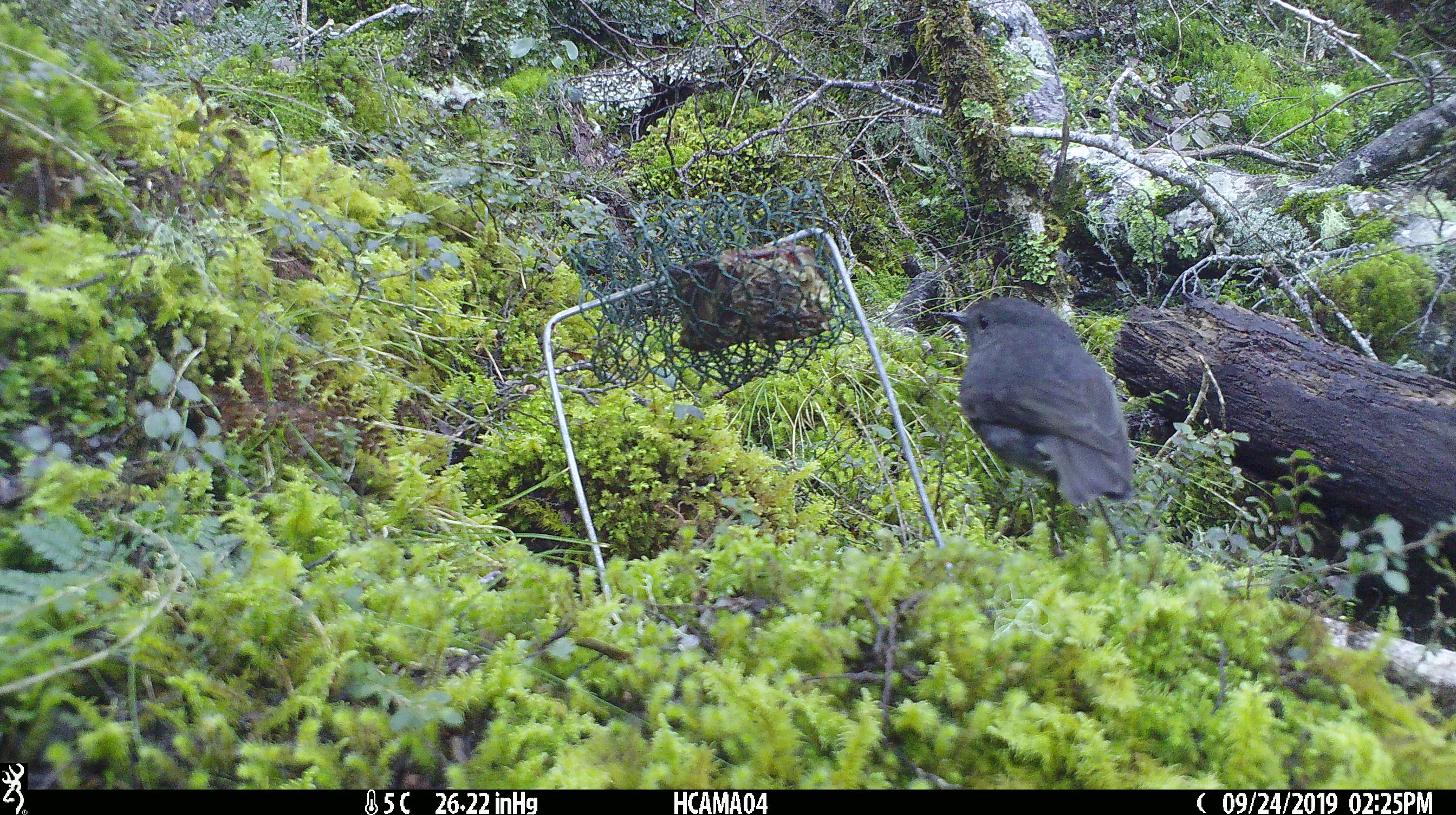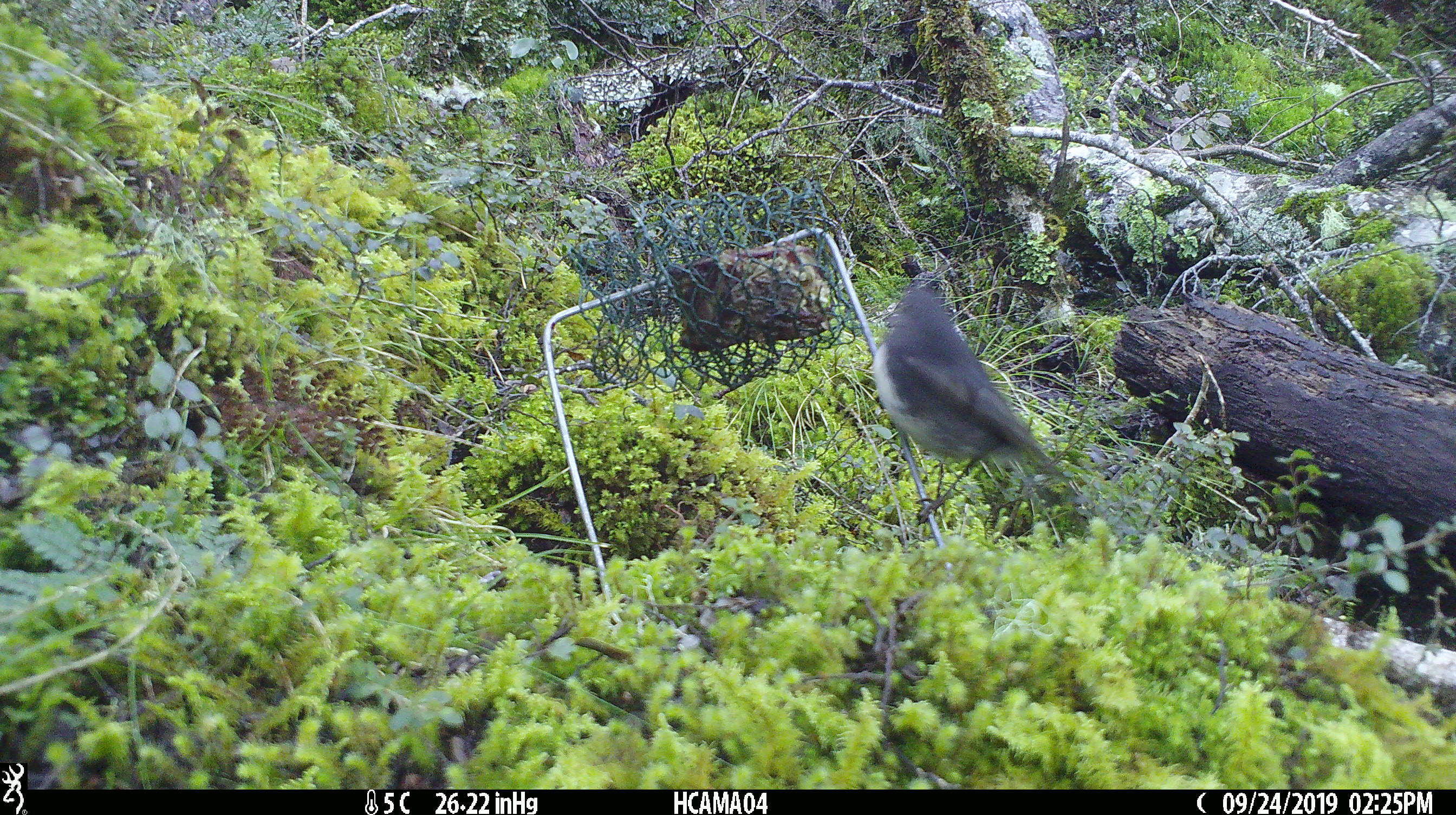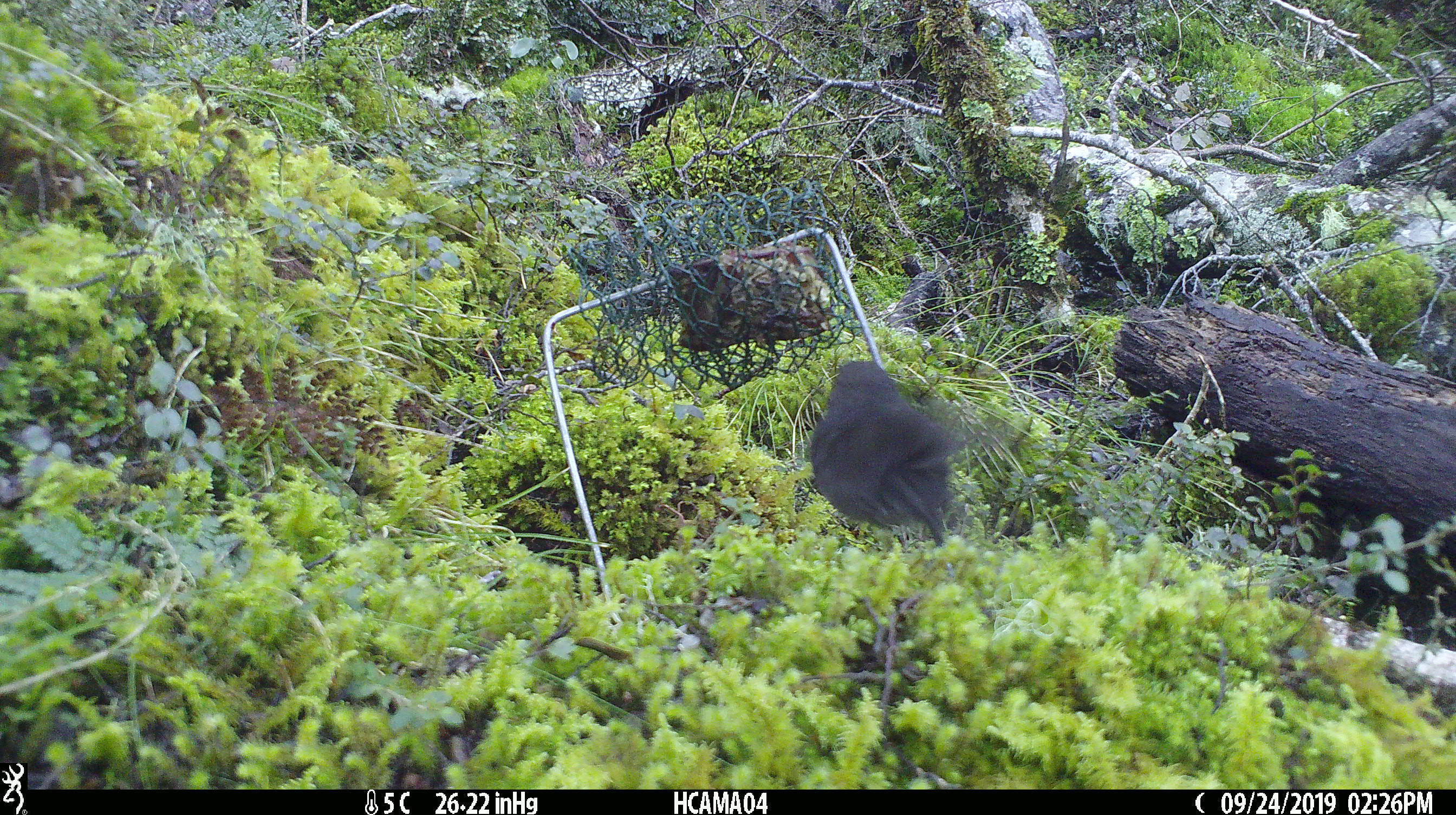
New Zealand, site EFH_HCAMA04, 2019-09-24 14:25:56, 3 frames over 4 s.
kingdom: Animalia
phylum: Chordata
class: Aves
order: Passeriformes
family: Petroicidae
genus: Petroica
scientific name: Petroica australis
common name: new zealand robin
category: robin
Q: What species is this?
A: Robin (new zealand robin) (Petroica australis).